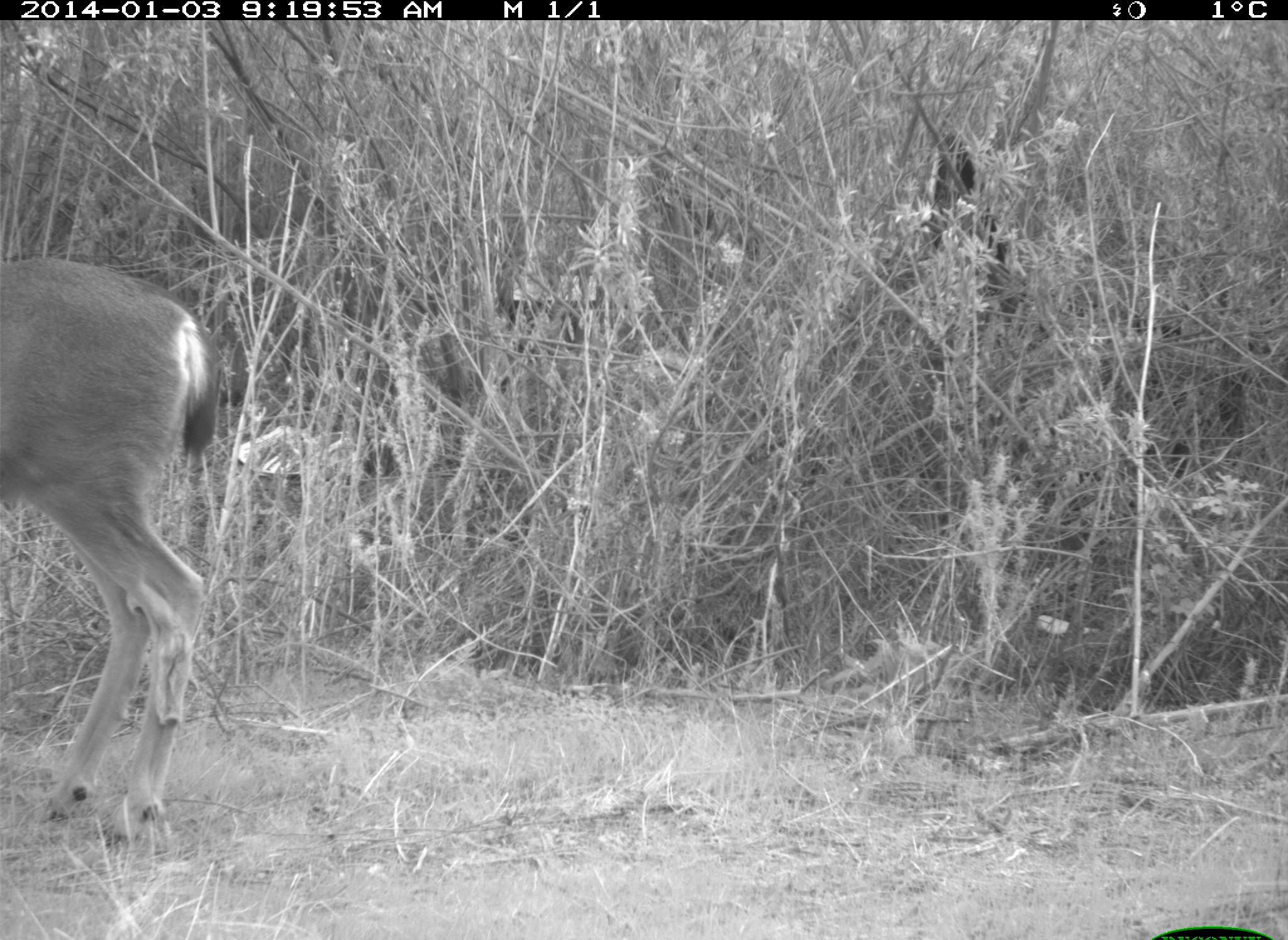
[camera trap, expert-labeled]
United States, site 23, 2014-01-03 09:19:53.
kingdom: Animalia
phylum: Chordata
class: Mammalia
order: Artiodactyla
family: Cervidae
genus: Odocoileus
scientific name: Odocoileus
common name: deer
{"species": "deer (Odocoileus)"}